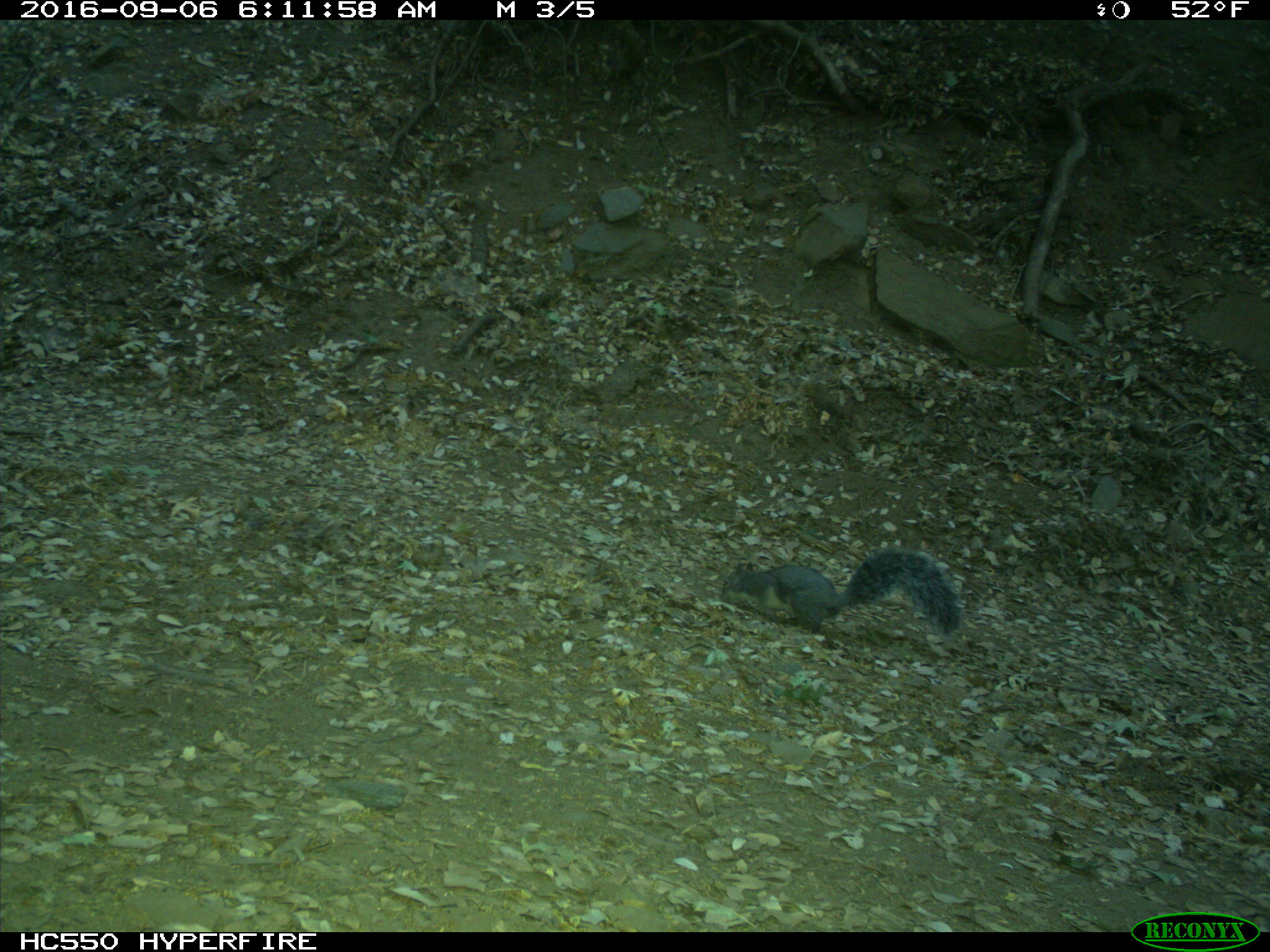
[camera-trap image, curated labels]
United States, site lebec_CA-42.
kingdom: Animalia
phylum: Chordata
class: Mammalia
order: Rodentia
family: Sciuridae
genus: Sciurus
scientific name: Sciurus carolinensis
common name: eastern gray squirrel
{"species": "Sciurus carolinensis (eastern gray squirrel)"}